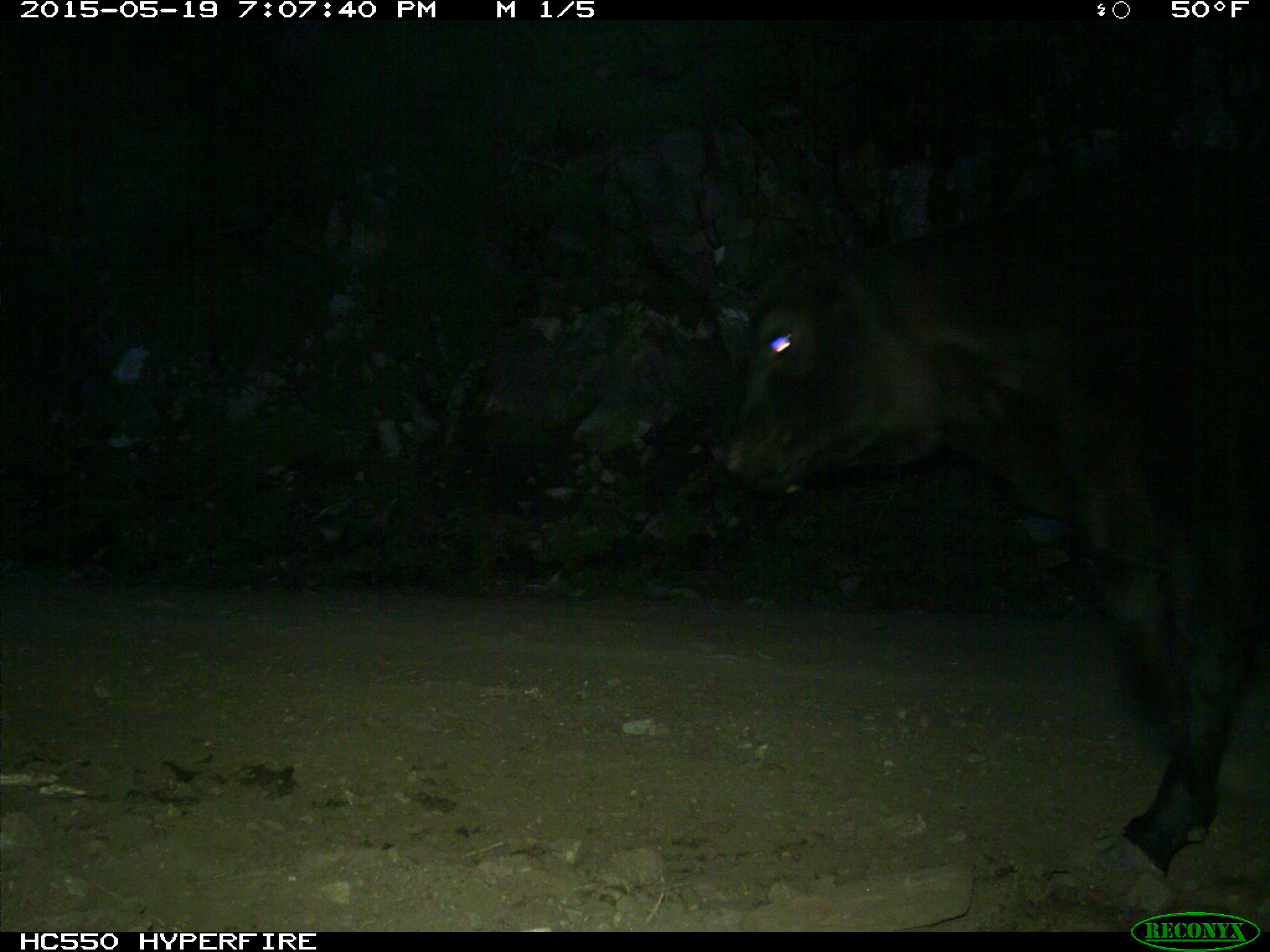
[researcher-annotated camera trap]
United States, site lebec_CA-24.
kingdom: Animalia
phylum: Chordata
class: Mammalia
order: Artiodactyla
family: Bovidae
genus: Bos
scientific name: Bos taurus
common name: domestic cow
Bos taurus (domestic cow).